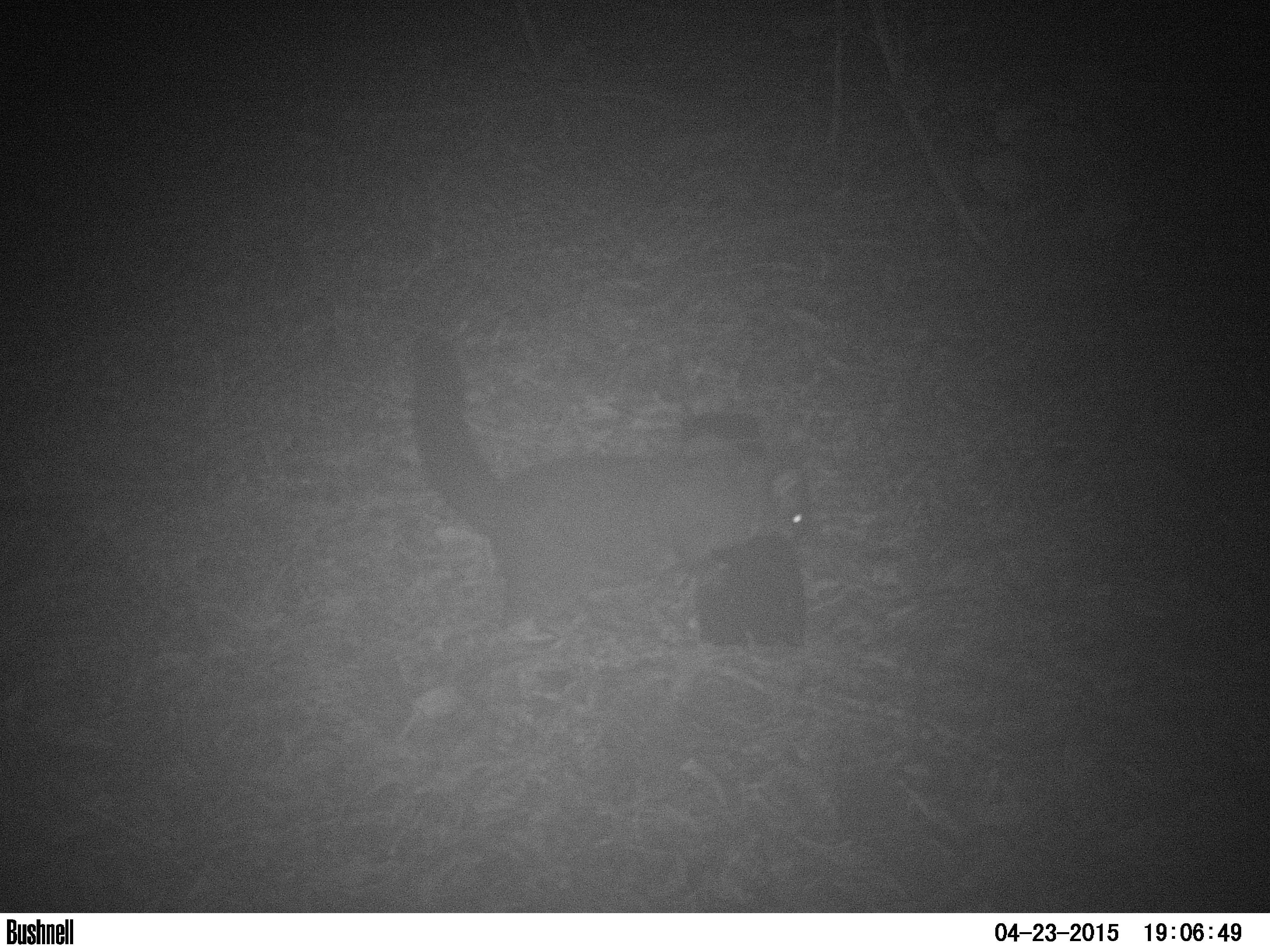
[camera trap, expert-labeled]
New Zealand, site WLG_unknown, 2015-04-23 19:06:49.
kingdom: Animalia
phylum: Chordata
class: Mammalia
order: Diprotodontia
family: Phalangeridae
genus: Trichosurus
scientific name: Trichosurus vulpecula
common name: common brushtail possum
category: possum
Possum (common brushtail possum) (Trichosurus vulpecula).